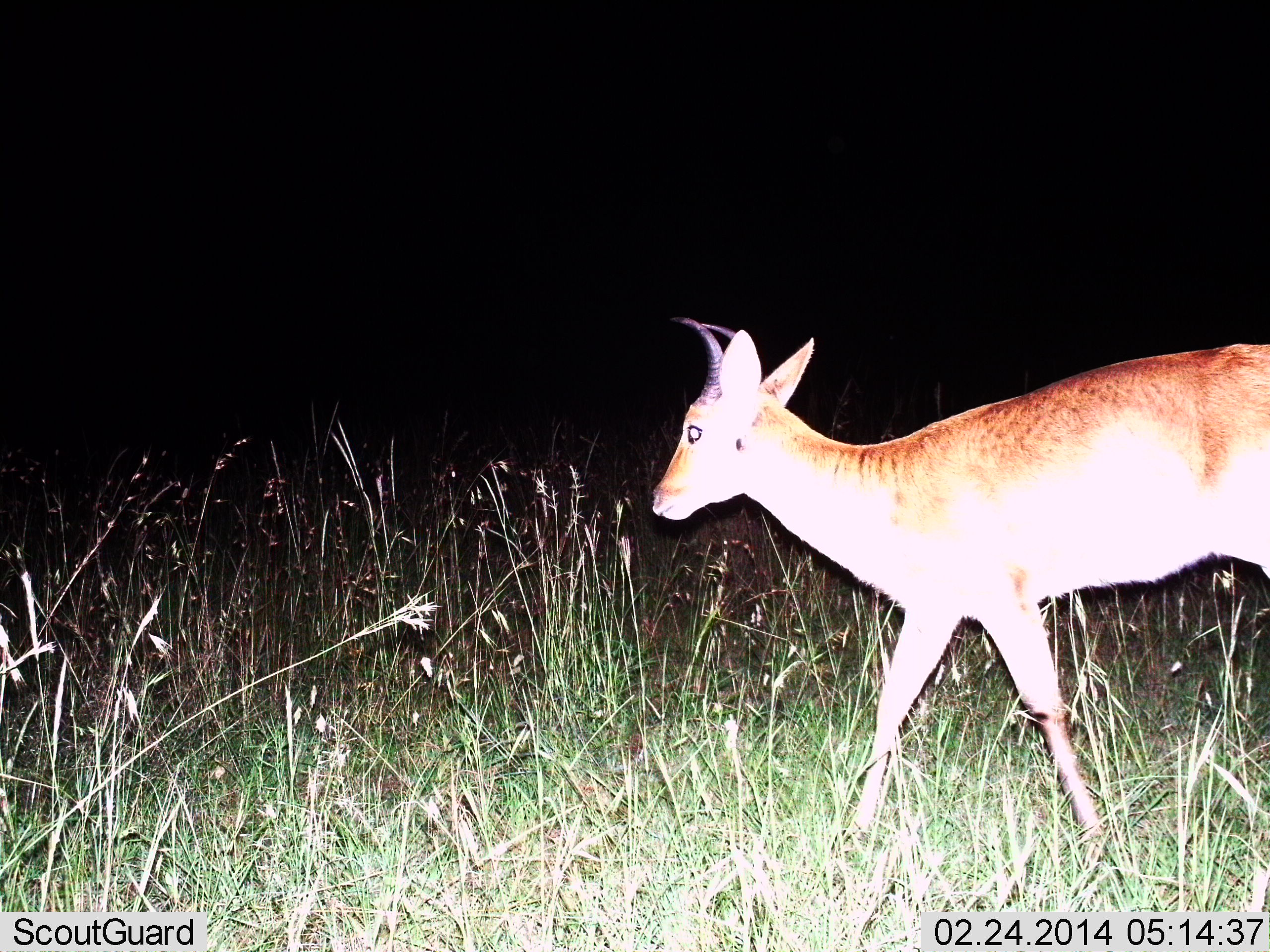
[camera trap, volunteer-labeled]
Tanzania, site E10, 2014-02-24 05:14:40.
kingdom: Animalia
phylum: Chordata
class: Mammalia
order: Artiodactyla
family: Bovidae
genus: Redunca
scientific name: Redunca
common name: reedbuck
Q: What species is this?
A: Reedbuck (Redunca).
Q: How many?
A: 1.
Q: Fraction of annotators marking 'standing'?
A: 10%.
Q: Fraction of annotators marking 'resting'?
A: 0%.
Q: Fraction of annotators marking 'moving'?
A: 90%.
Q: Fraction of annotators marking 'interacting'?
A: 0%.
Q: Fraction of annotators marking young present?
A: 0%.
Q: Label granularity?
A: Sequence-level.